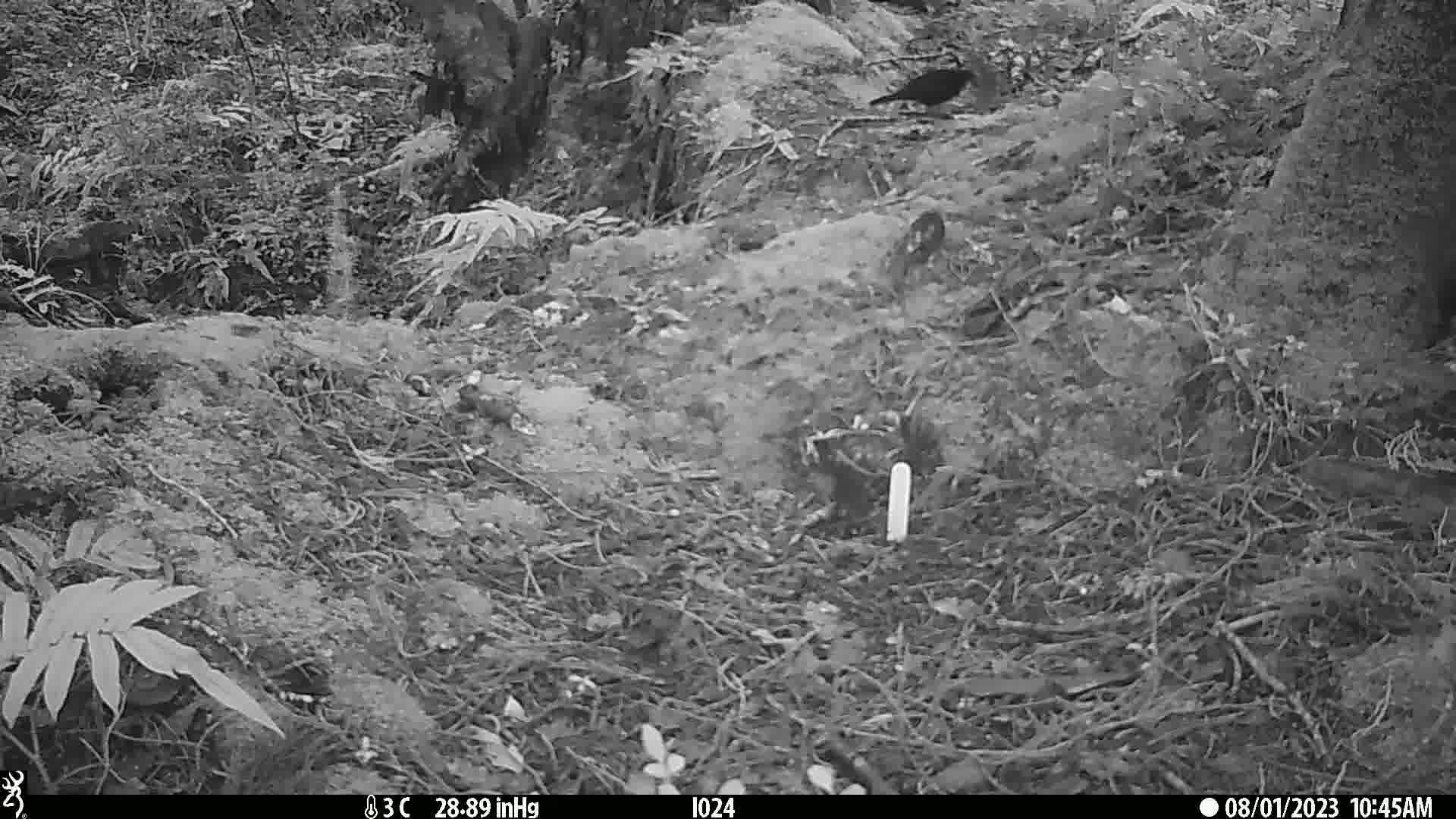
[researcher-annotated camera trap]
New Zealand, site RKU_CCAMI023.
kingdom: Animalia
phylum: Chordata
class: Aves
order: Passeriformes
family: Turdidae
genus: Turdus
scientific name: Turdus merula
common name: eurasian blackbird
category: blackbird